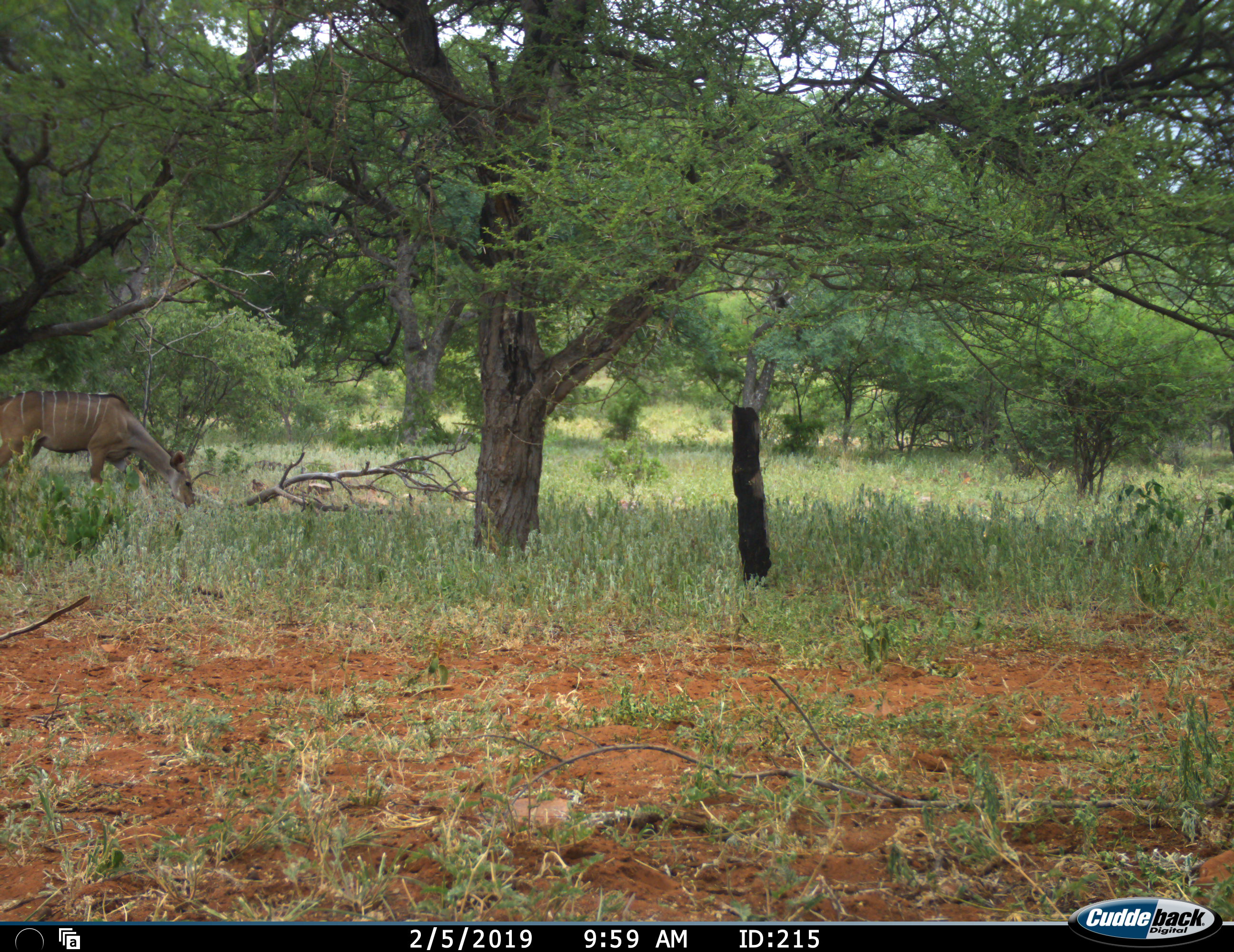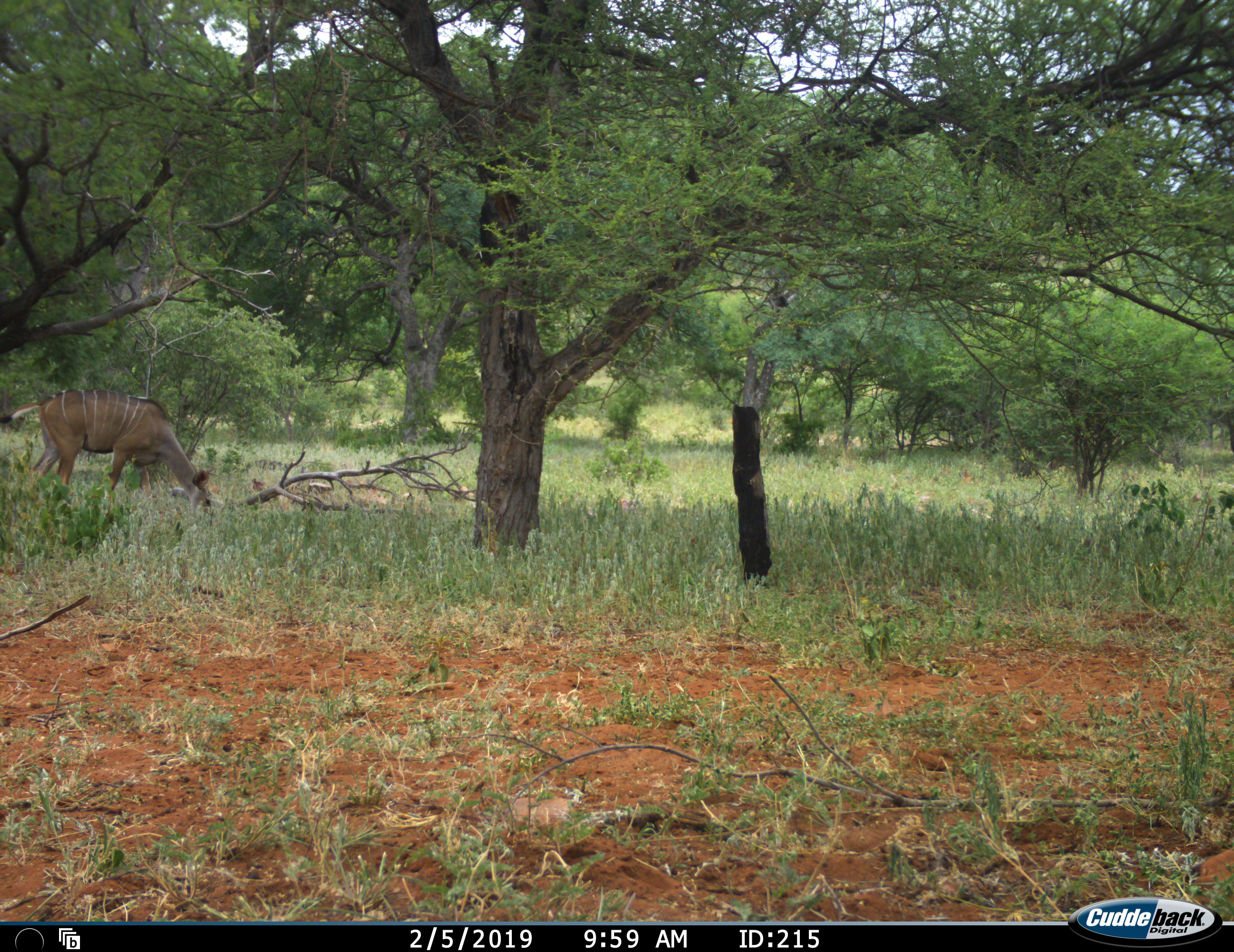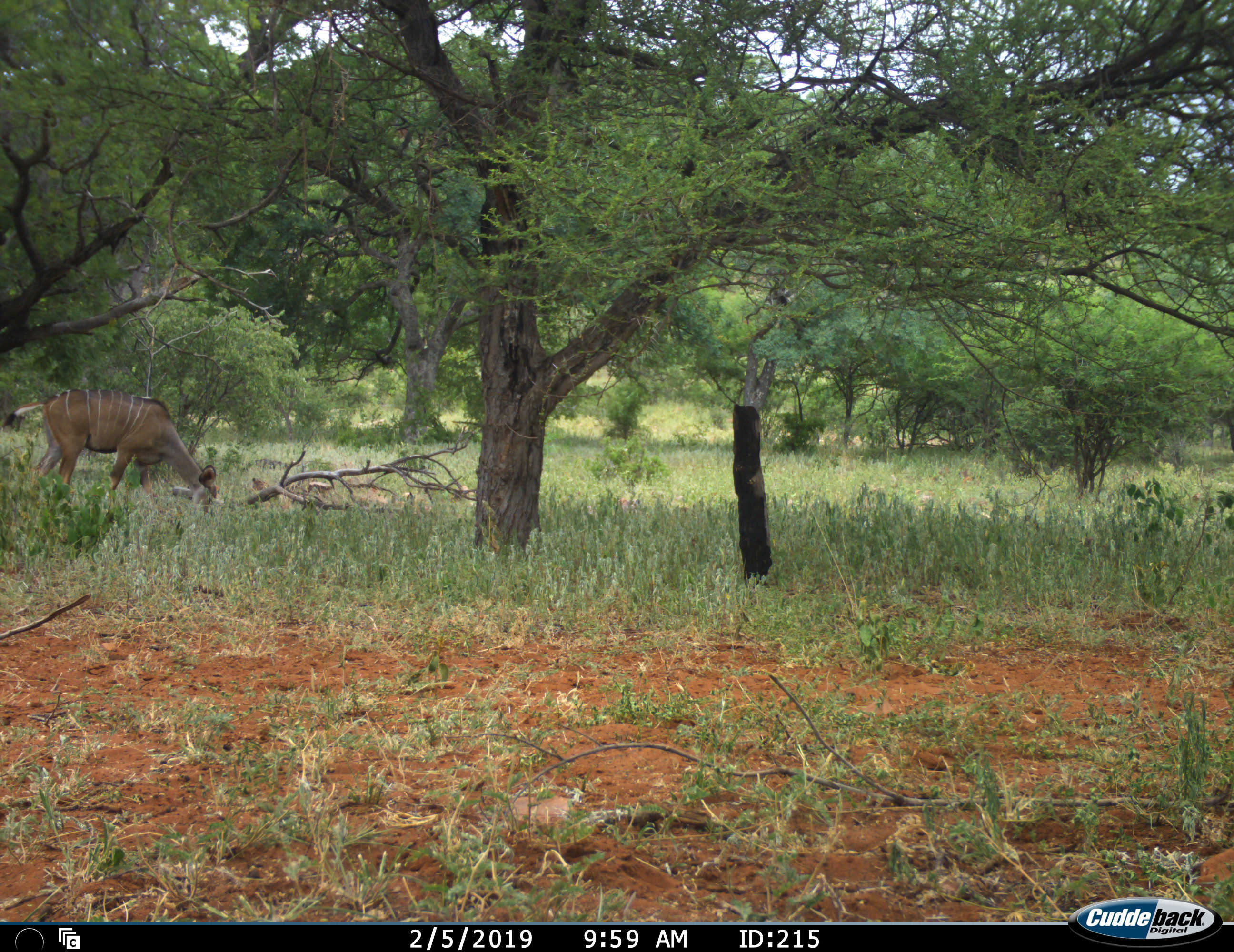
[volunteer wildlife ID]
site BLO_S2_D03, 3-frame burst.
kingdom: Animalia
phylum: Chordata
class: Mammalia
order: Artiodactyla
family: Bovidae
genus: Tragelaphus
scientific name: Tragelaphus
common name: kudu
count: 1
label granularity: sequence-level